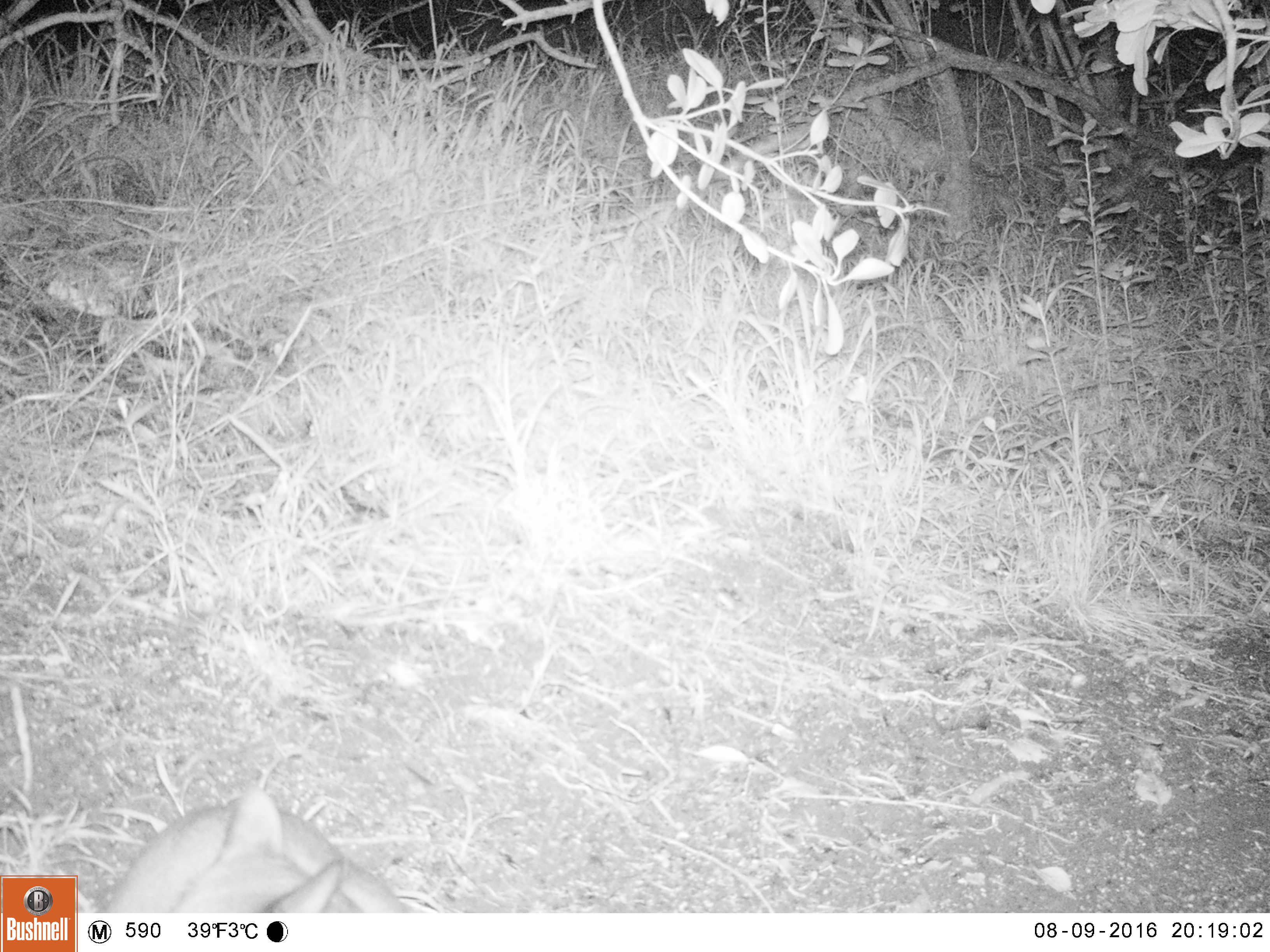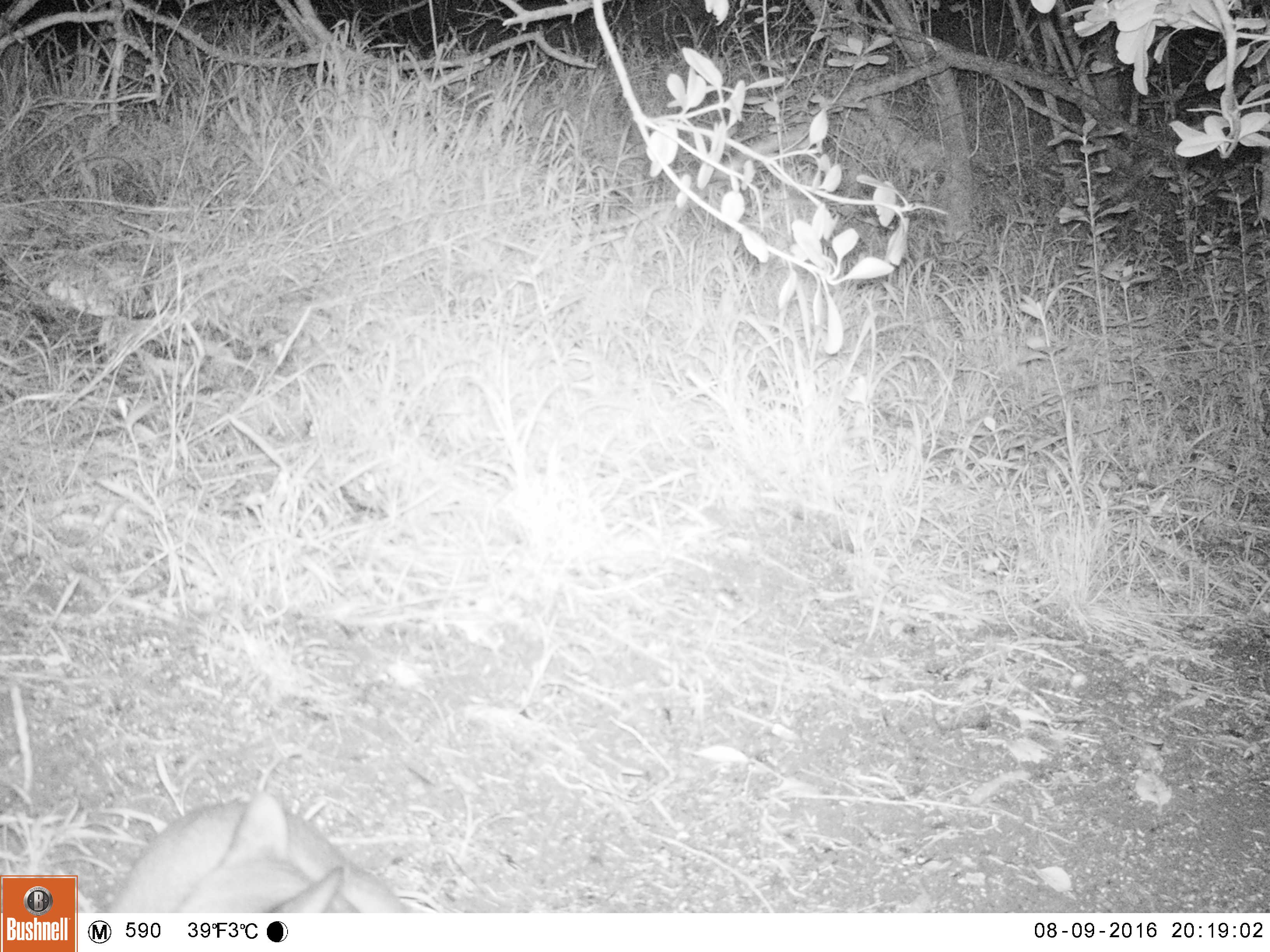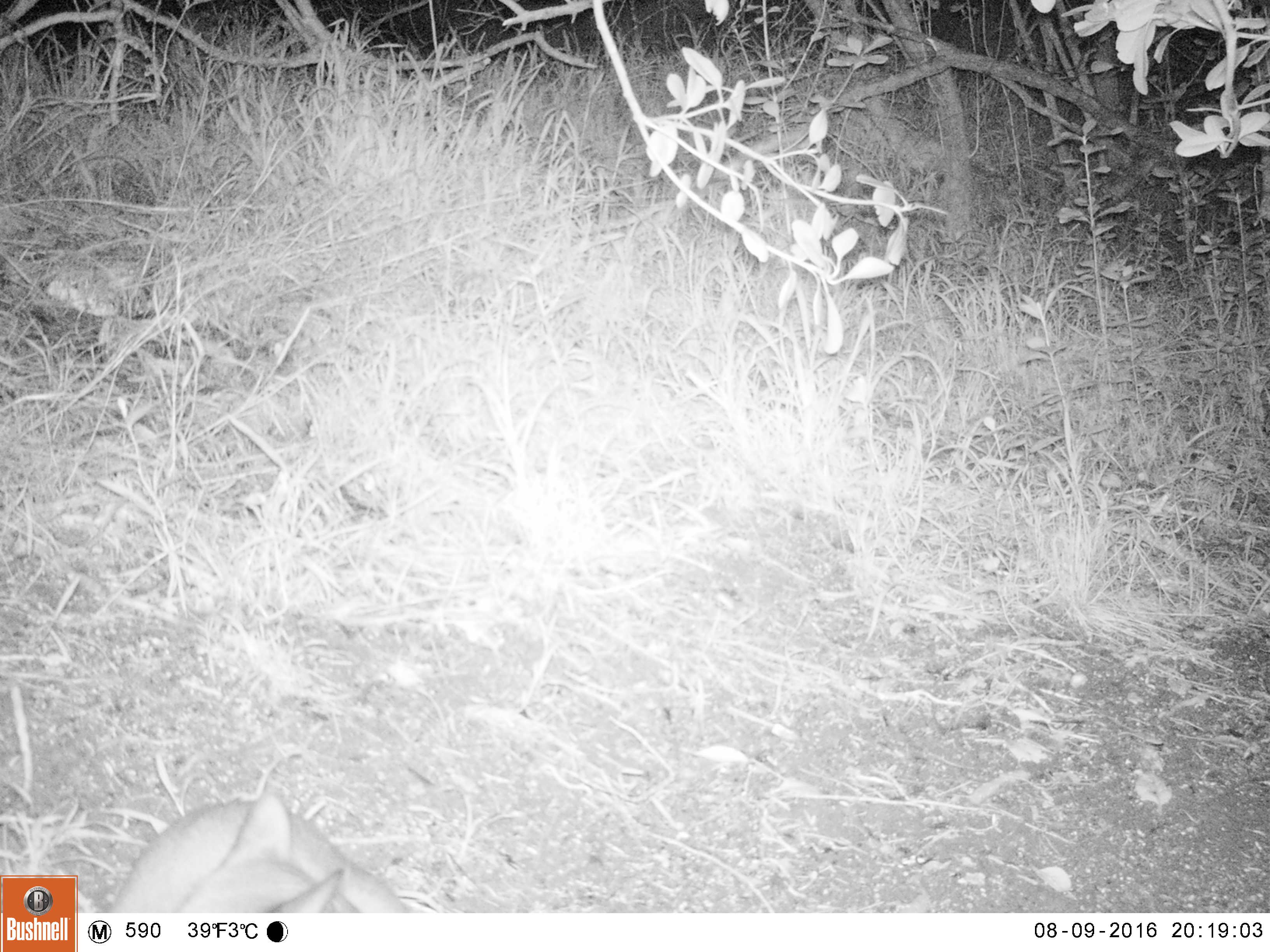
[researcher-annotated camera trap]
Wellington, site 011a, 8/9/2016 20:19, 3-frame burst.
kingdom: Animalia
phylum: Chordata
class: Mammalia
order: Carnivora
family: Felidae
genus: Felis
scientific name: Felis catus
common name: cat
Cat (Felis catus).